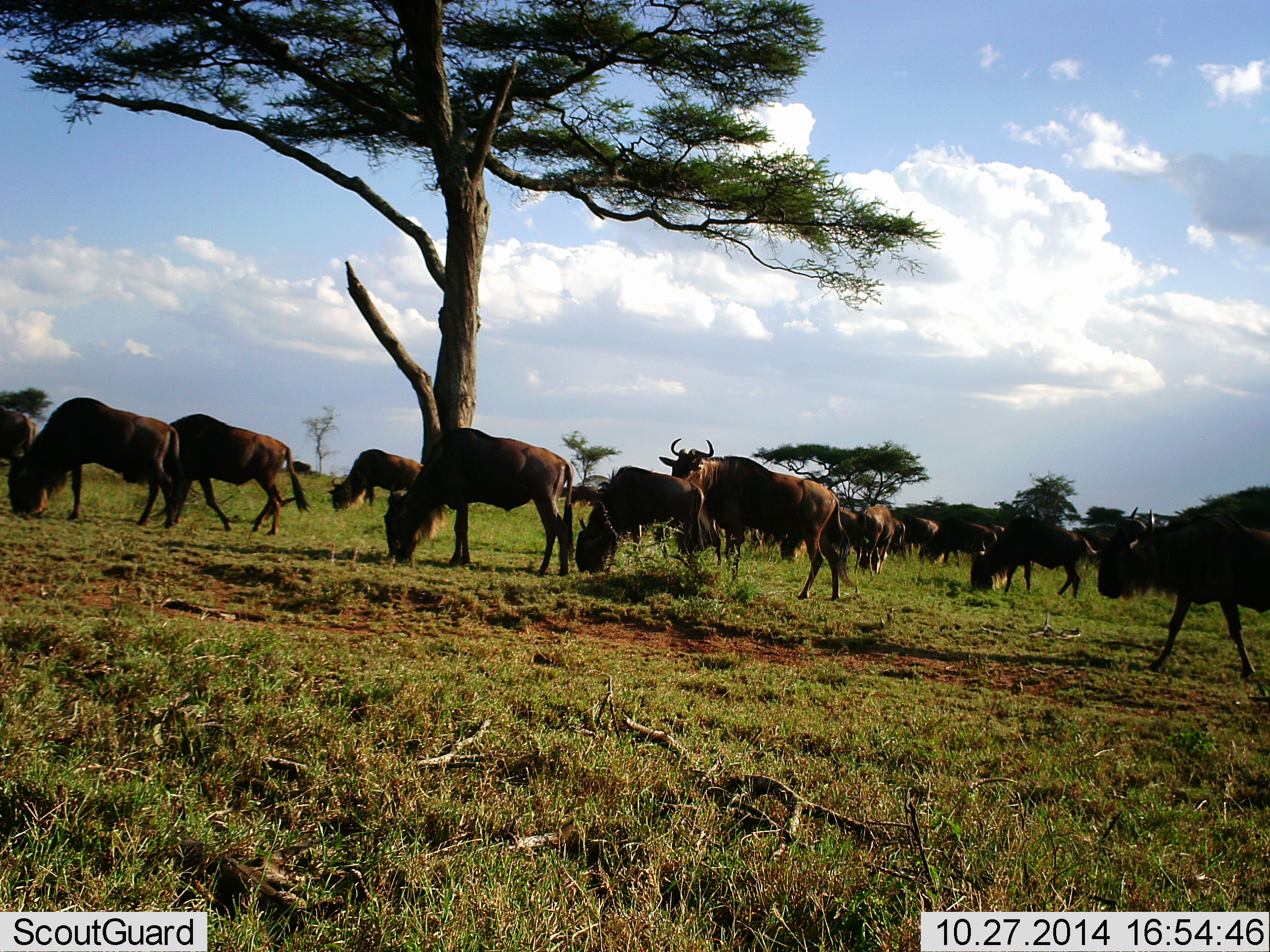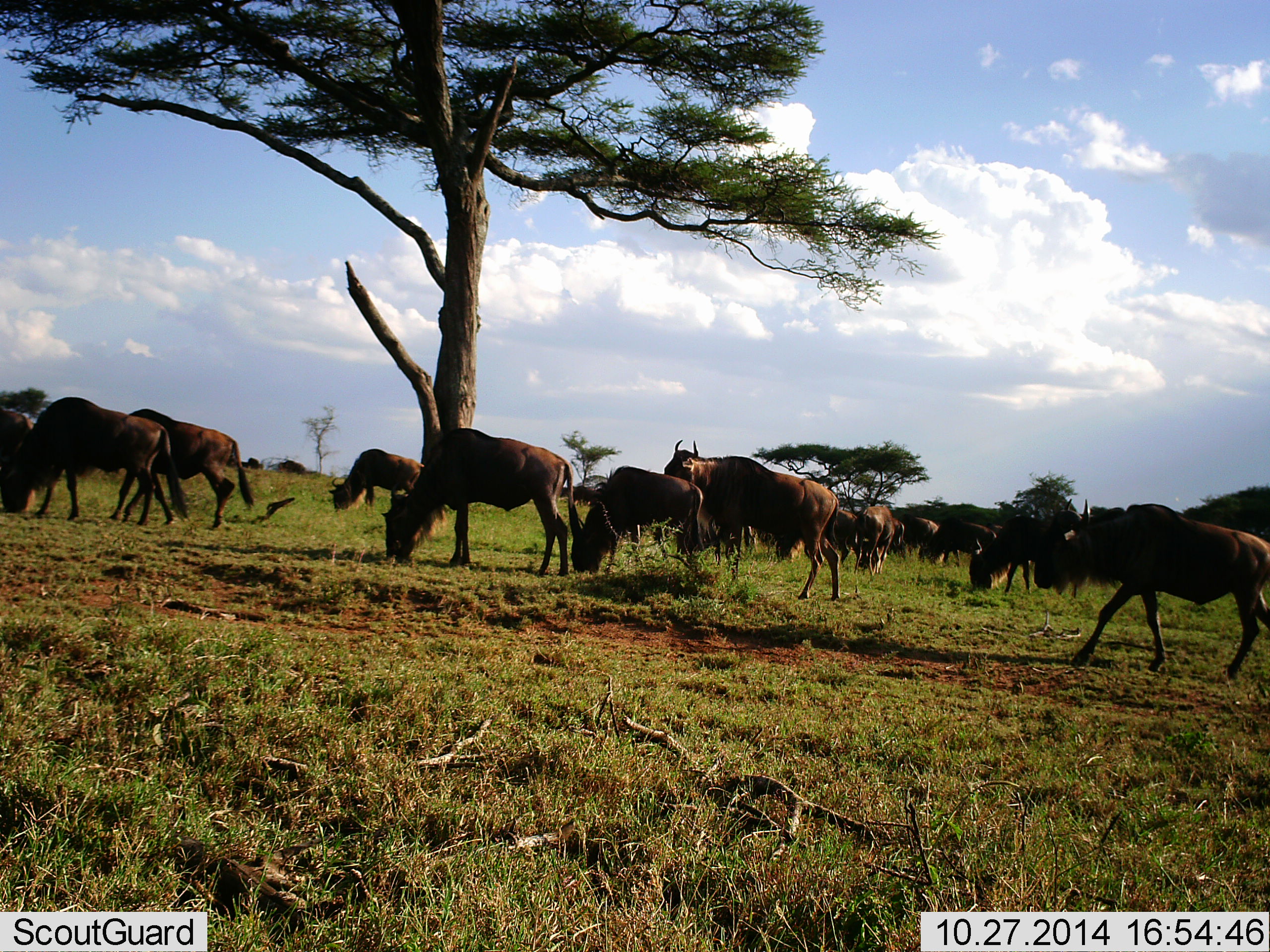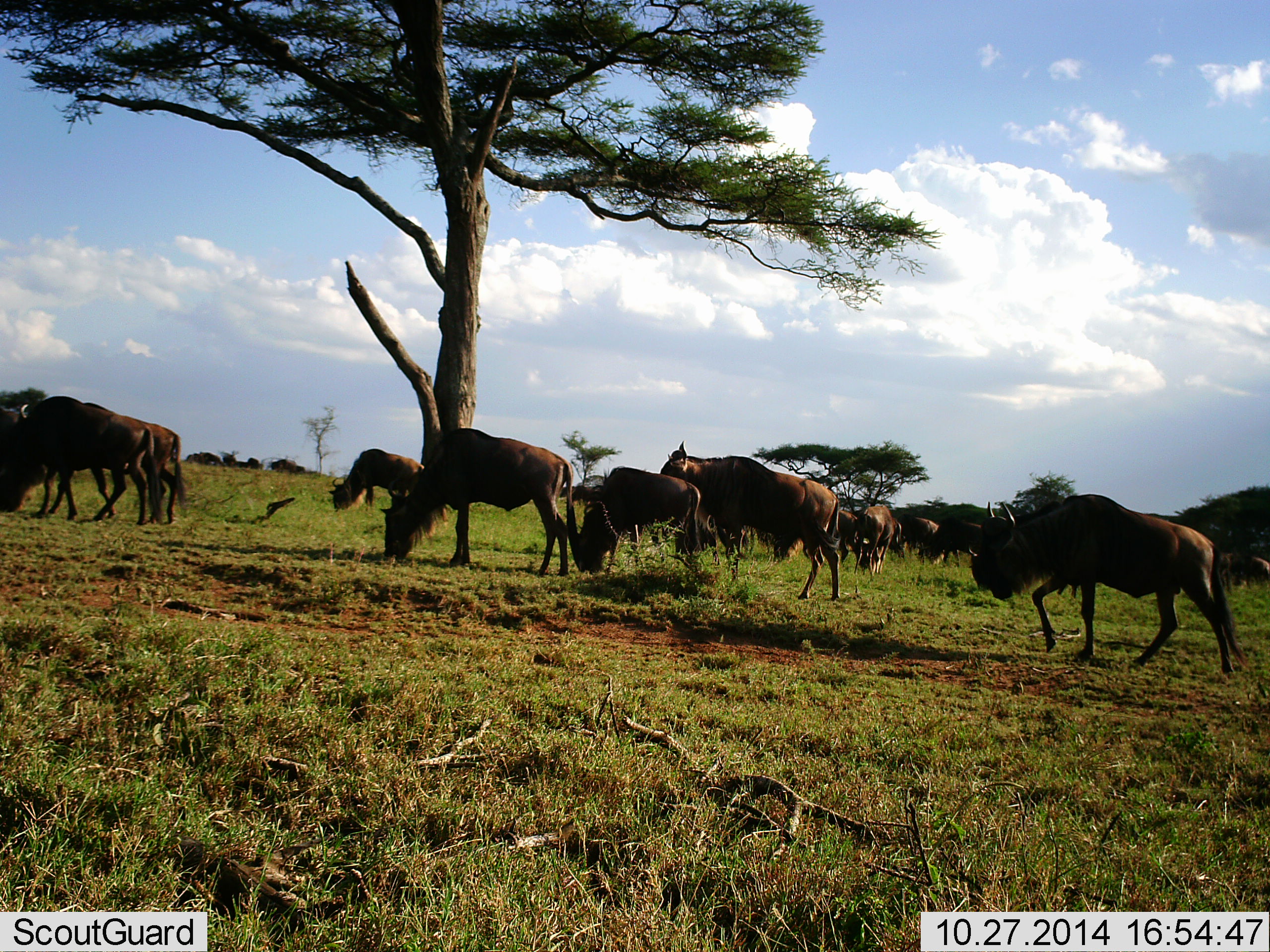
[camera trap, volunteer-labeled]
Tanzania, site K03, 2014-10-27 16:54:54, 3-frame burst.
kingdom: Animalia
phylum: Chordata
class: Mammalia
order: Artiodactyla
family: Bovidae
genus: Connochaetes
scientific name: Connochaetes taurinus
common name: blue wildebeest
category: wildebeest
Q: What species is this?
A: Wildebeest (blue wildebeest) (Connochaetes taurinus).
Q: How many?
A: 11-50.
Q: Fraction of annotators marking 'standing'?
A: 50%.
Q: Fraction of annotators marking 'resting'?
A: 0%.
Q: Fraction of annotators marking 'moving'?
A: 60%.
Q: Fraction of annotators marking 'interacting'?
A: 0%.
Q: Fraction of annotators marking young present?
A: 0%.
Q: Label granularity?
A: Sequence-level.